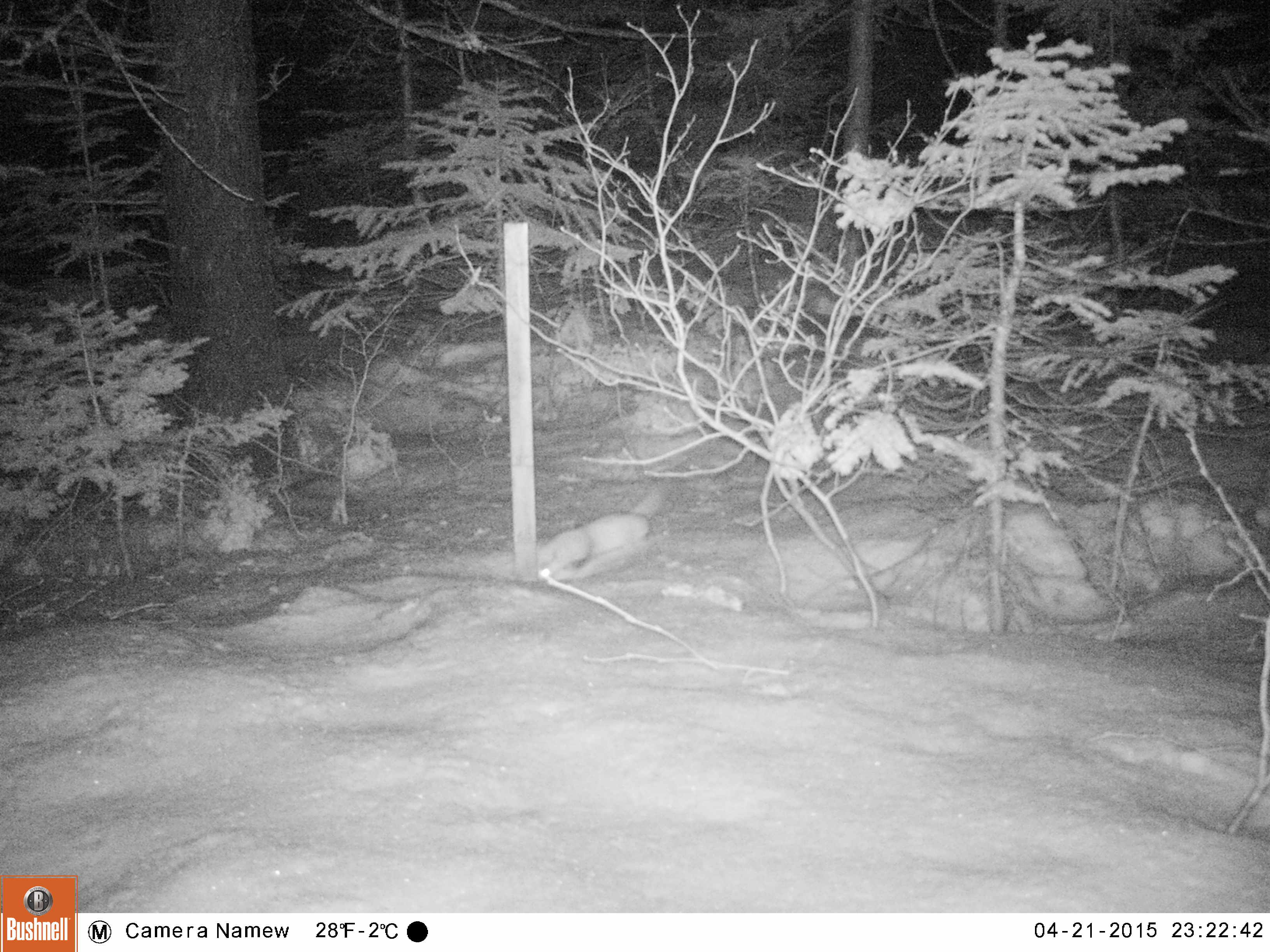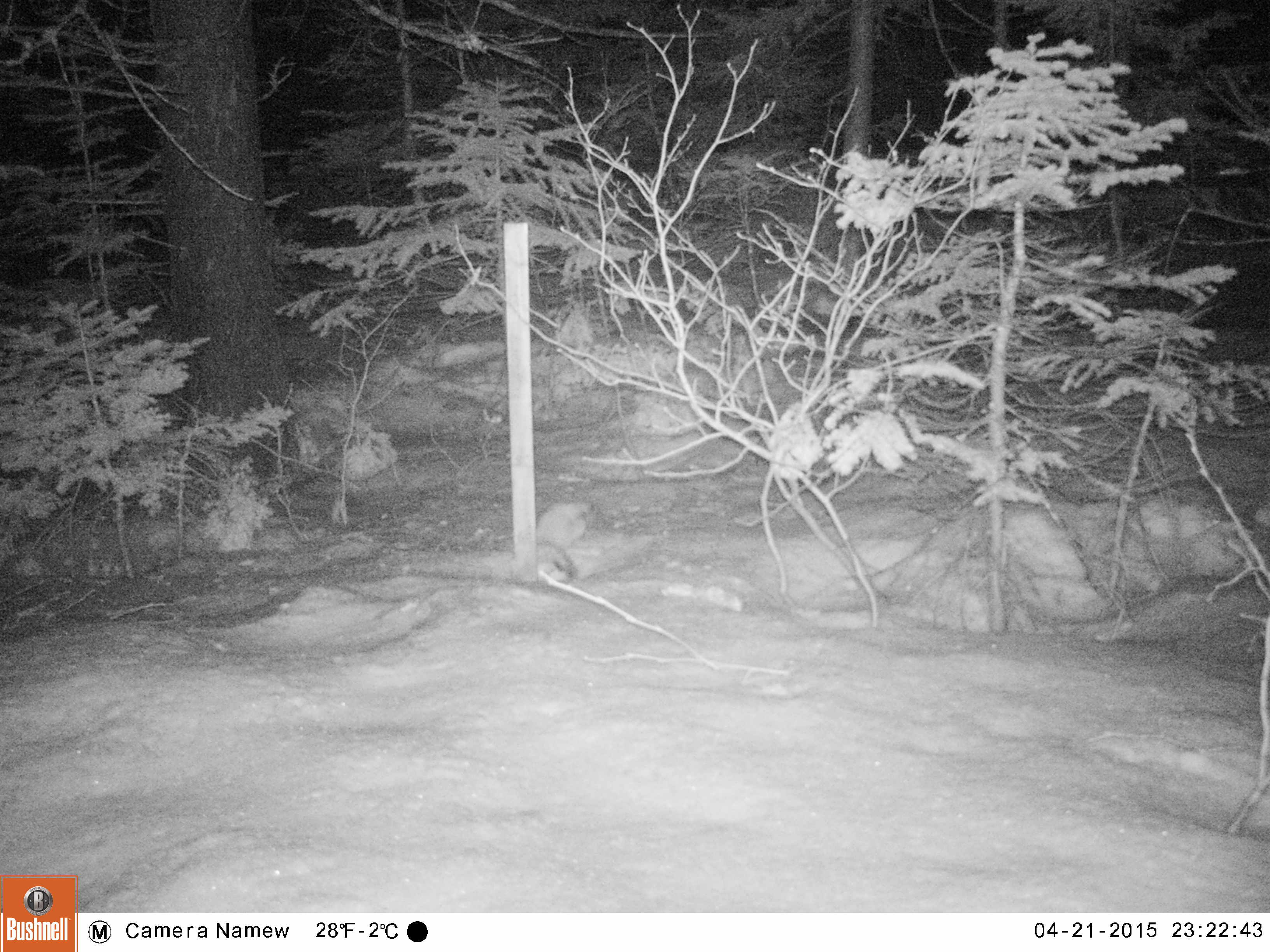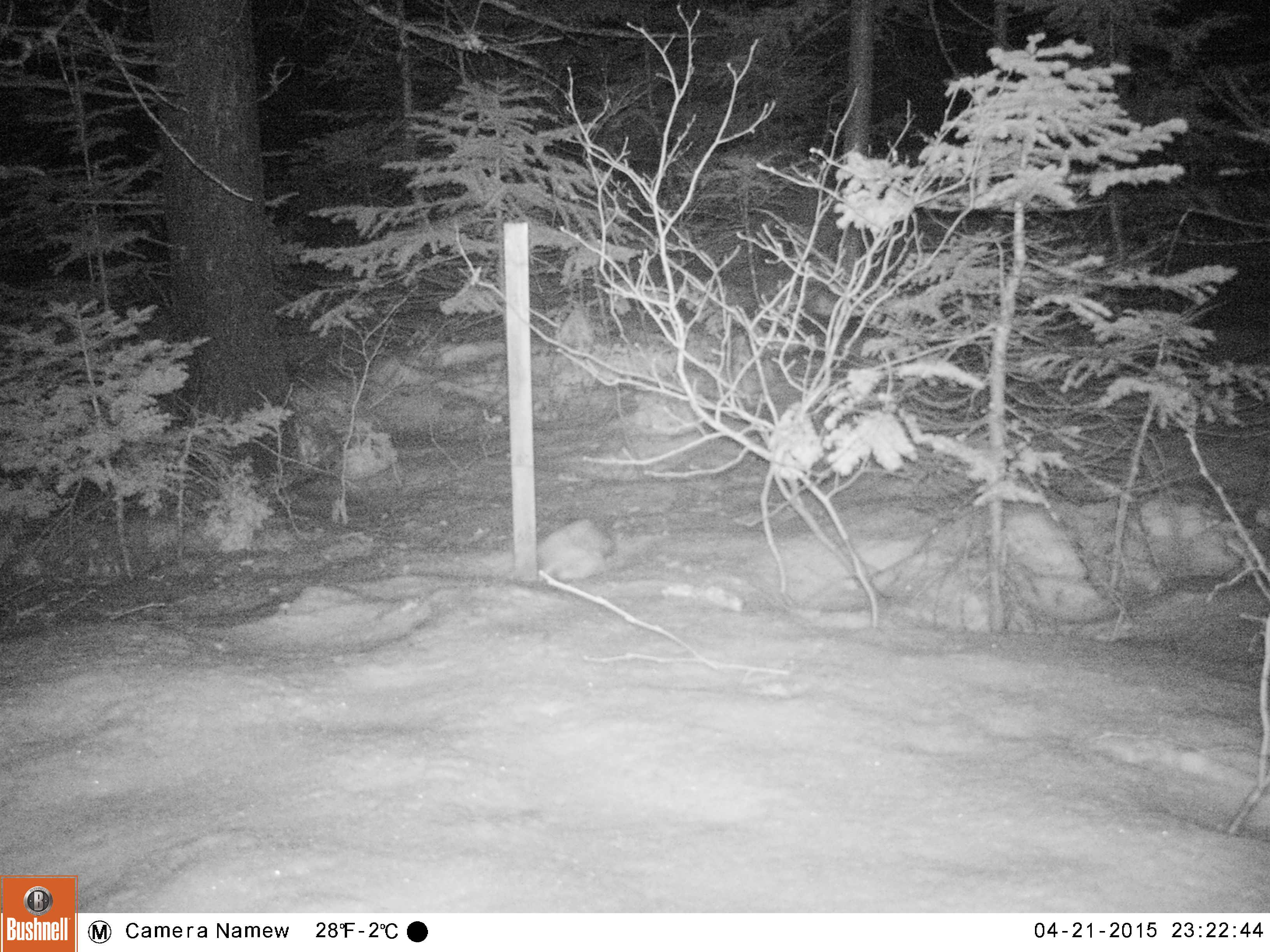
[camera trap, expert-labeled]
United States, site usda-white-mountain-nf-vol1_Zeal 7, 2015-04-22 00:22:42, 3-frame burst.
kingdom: Animalia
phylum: Chordata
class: Mammalia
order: Carnivora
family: Mustelidae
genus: Martes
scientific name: Martes americana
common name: american marten